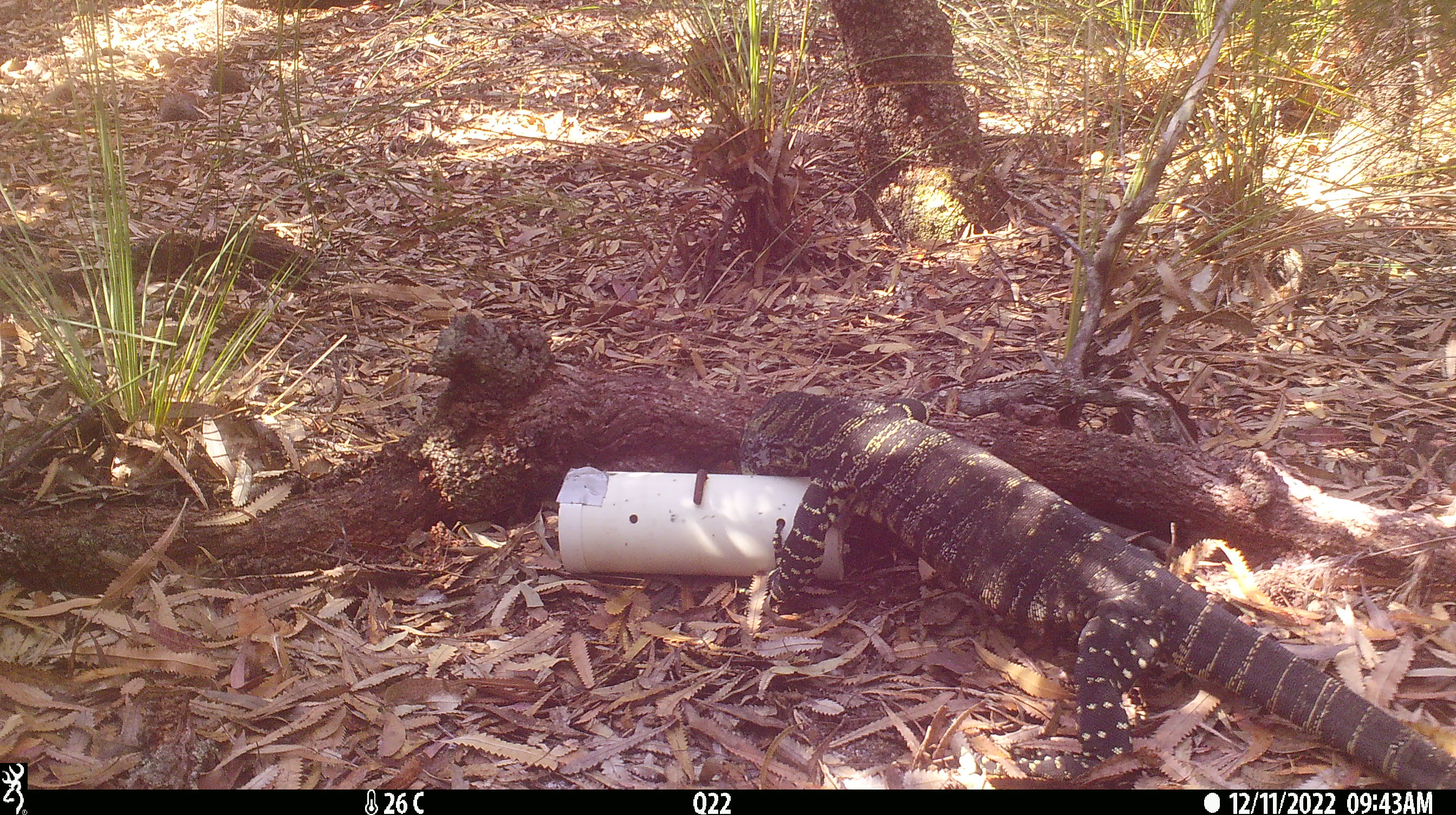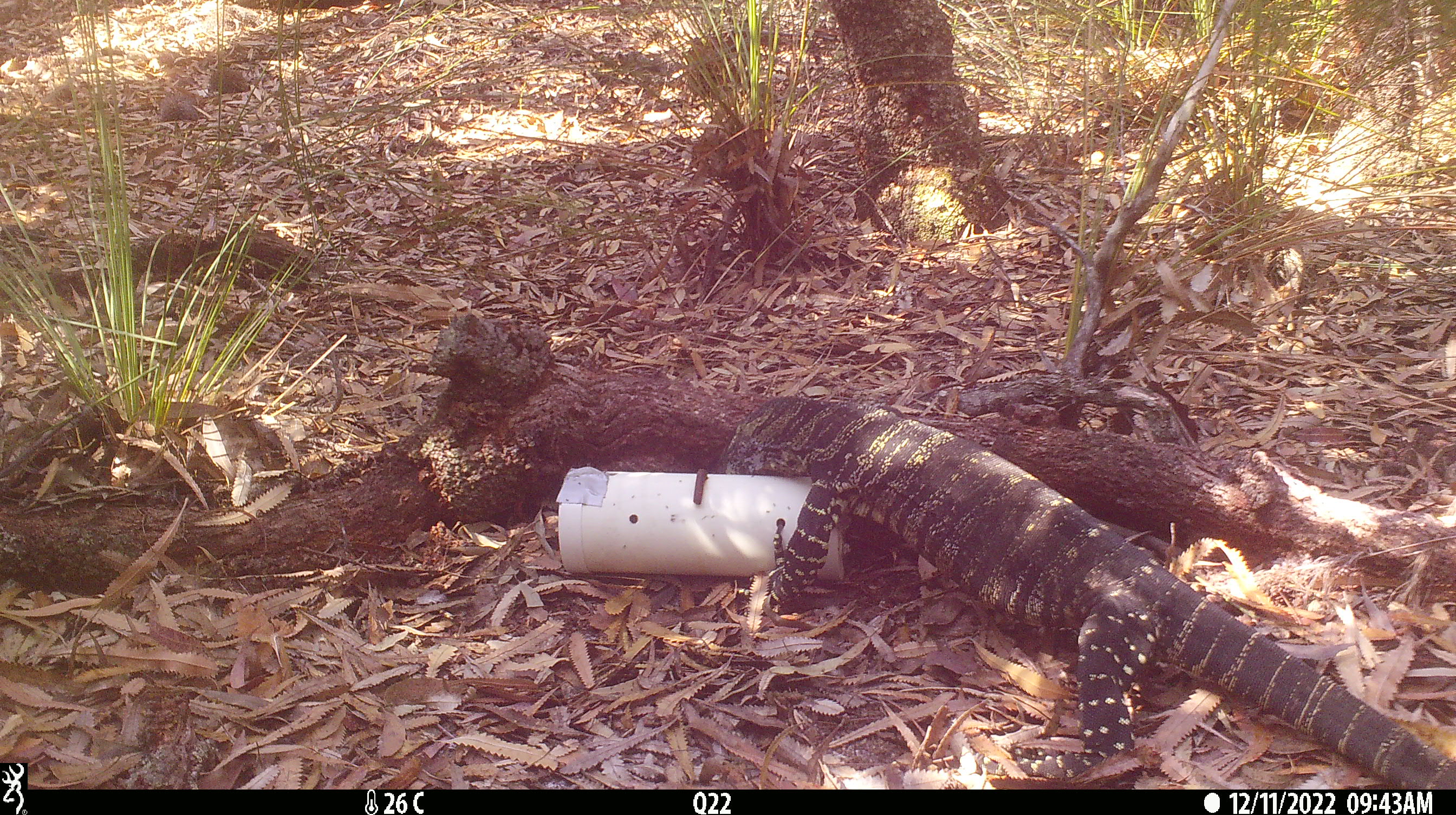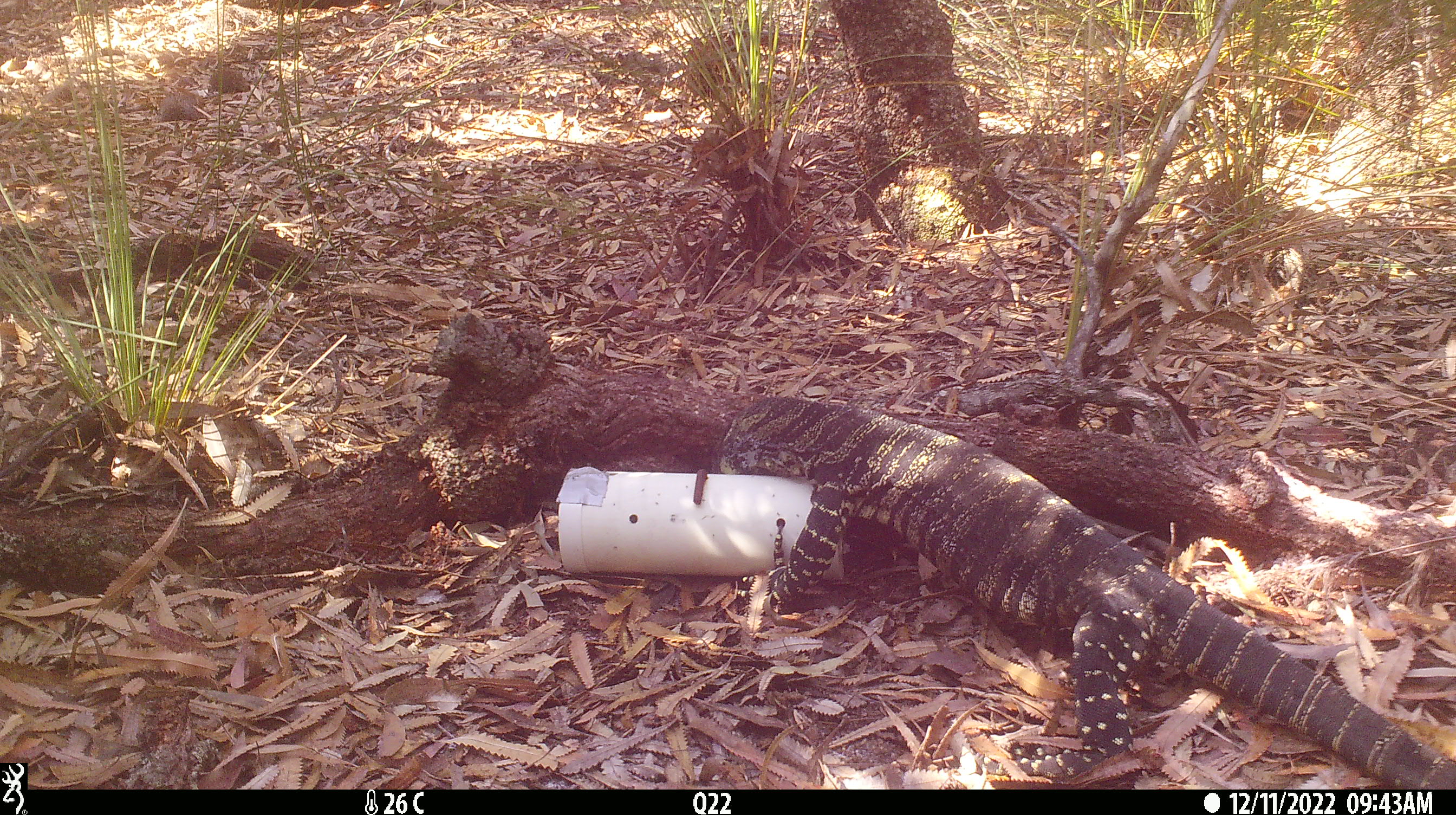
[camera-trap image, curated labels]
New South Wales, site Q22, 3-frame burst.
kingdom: Animalia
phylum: Chordata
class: Reptilia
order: Squamata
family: Varanidae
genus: Varanus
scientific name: Varanus varius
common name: lace monitor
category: goanna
Goanna (lace monitor) (Varanus varius).